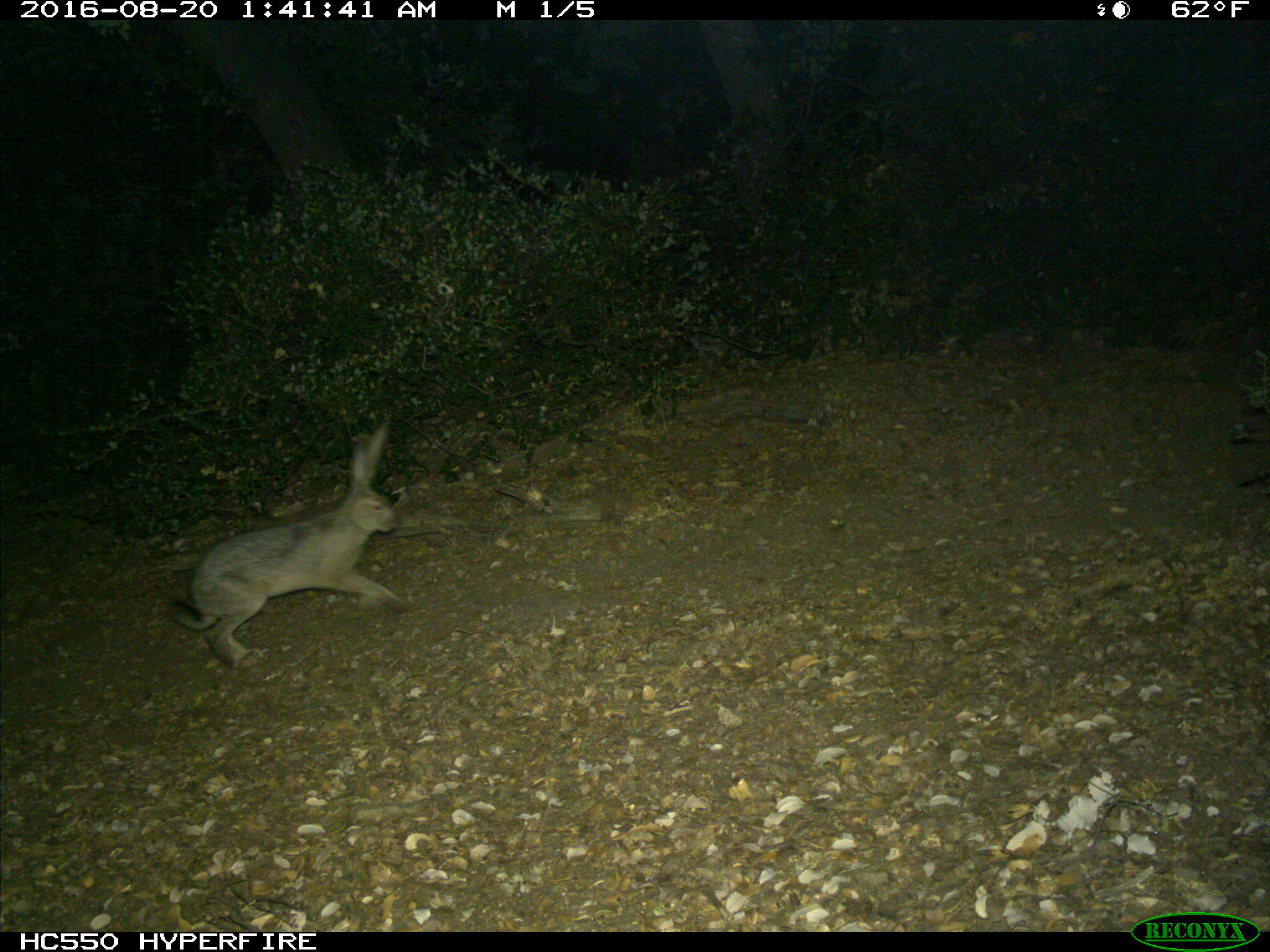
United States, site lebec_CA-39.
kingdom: Animalia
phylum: Chordata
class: Mammalia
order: Lagomorpha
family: Leporidae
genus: Lepus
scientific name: Lepus californicus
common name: black-tailed jackrabbit